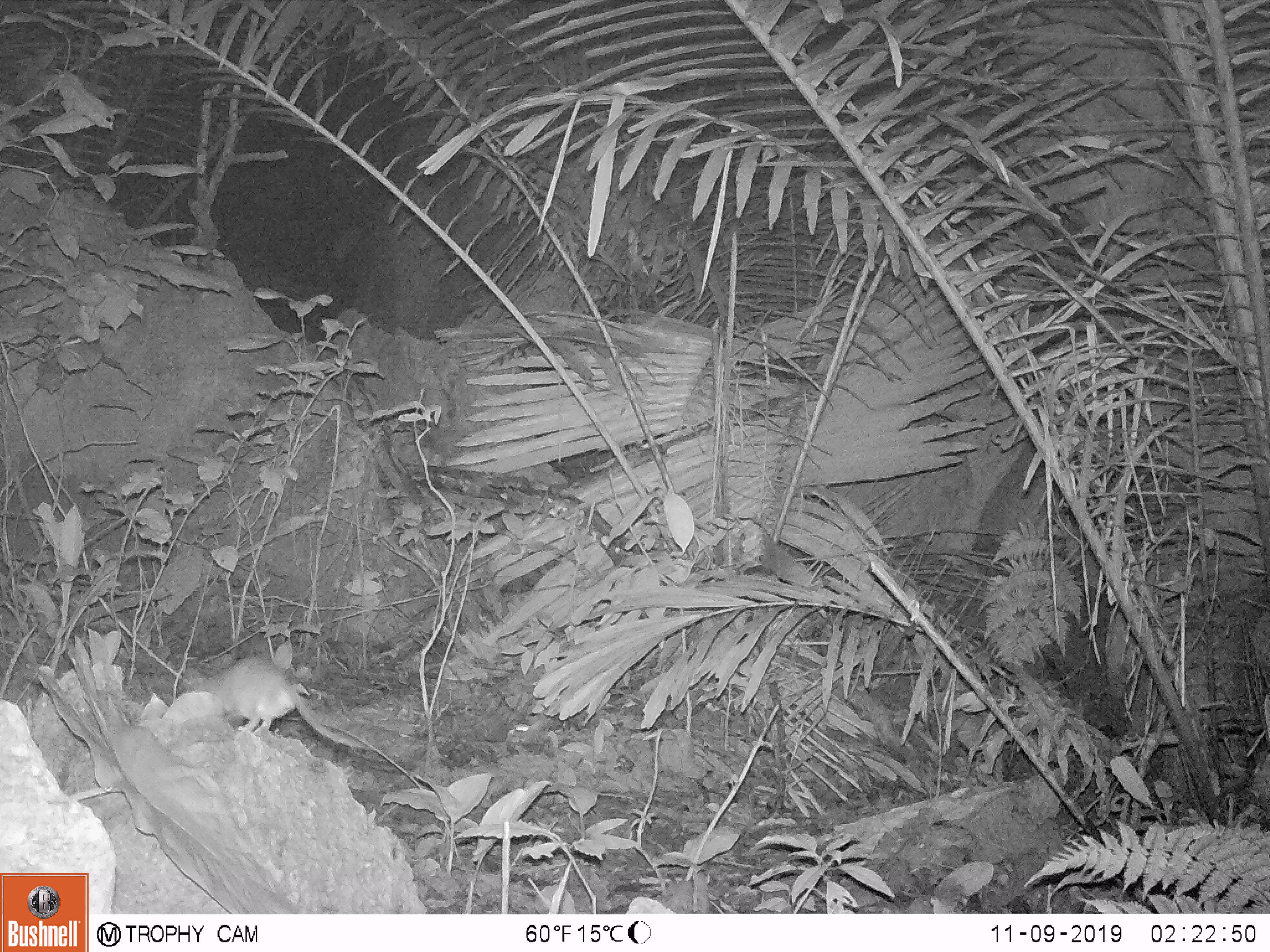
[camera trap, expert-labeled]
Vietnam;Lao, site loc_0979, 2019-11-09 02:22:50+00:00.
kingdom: Animalia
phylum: Chordata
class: Mammalia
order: Rodentia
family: Muridae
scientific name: Muridae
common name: old-world mice and rats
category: unidentified murid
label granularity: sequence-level